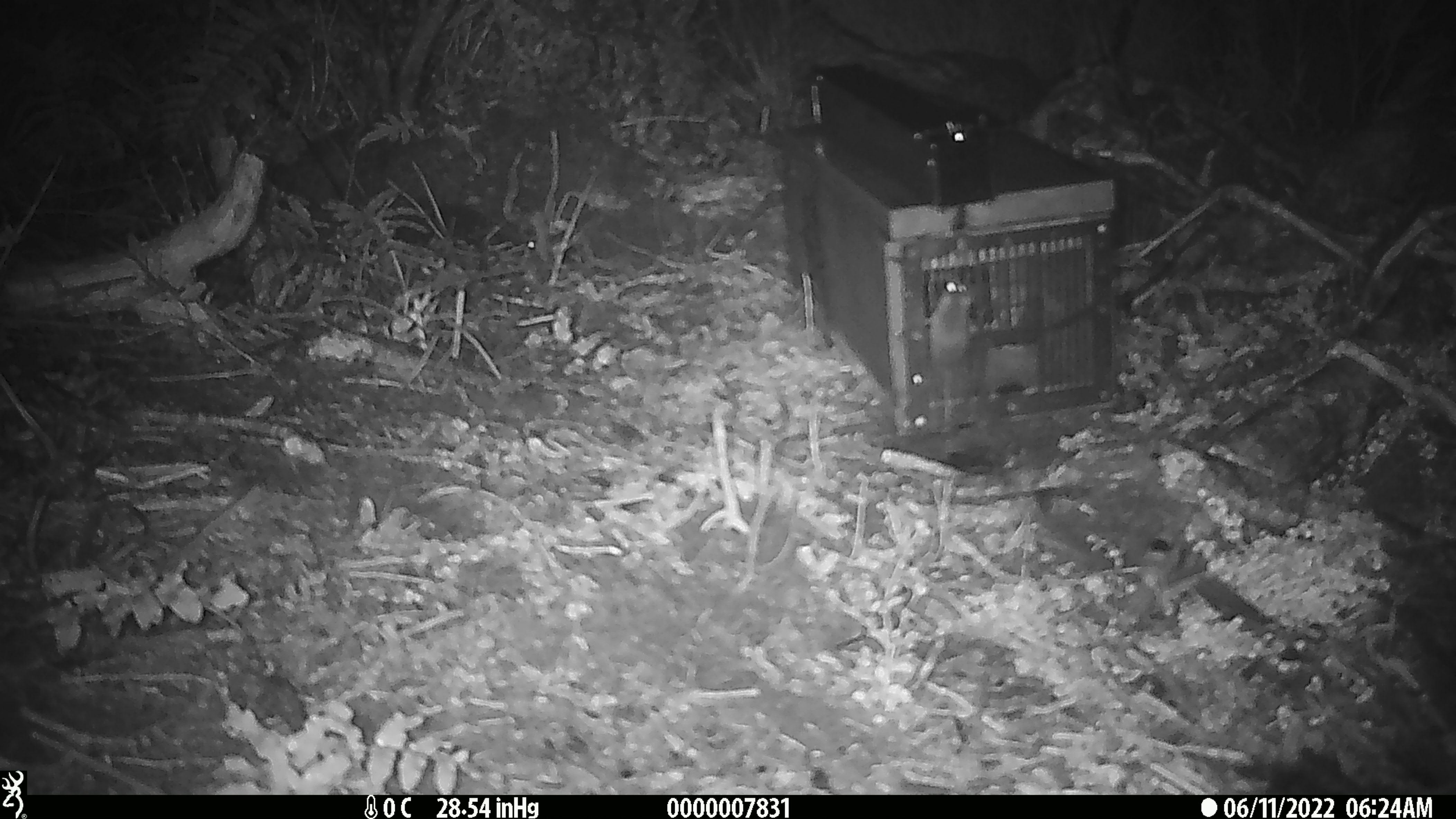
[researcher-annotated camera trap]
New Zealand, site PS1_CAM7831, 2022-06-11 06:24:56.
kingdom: Animalia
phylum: Chordata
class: Mammalia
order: Rodentia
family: Muridae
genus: Mus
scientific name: Mus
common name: mouse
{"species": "mouse (Mus)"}